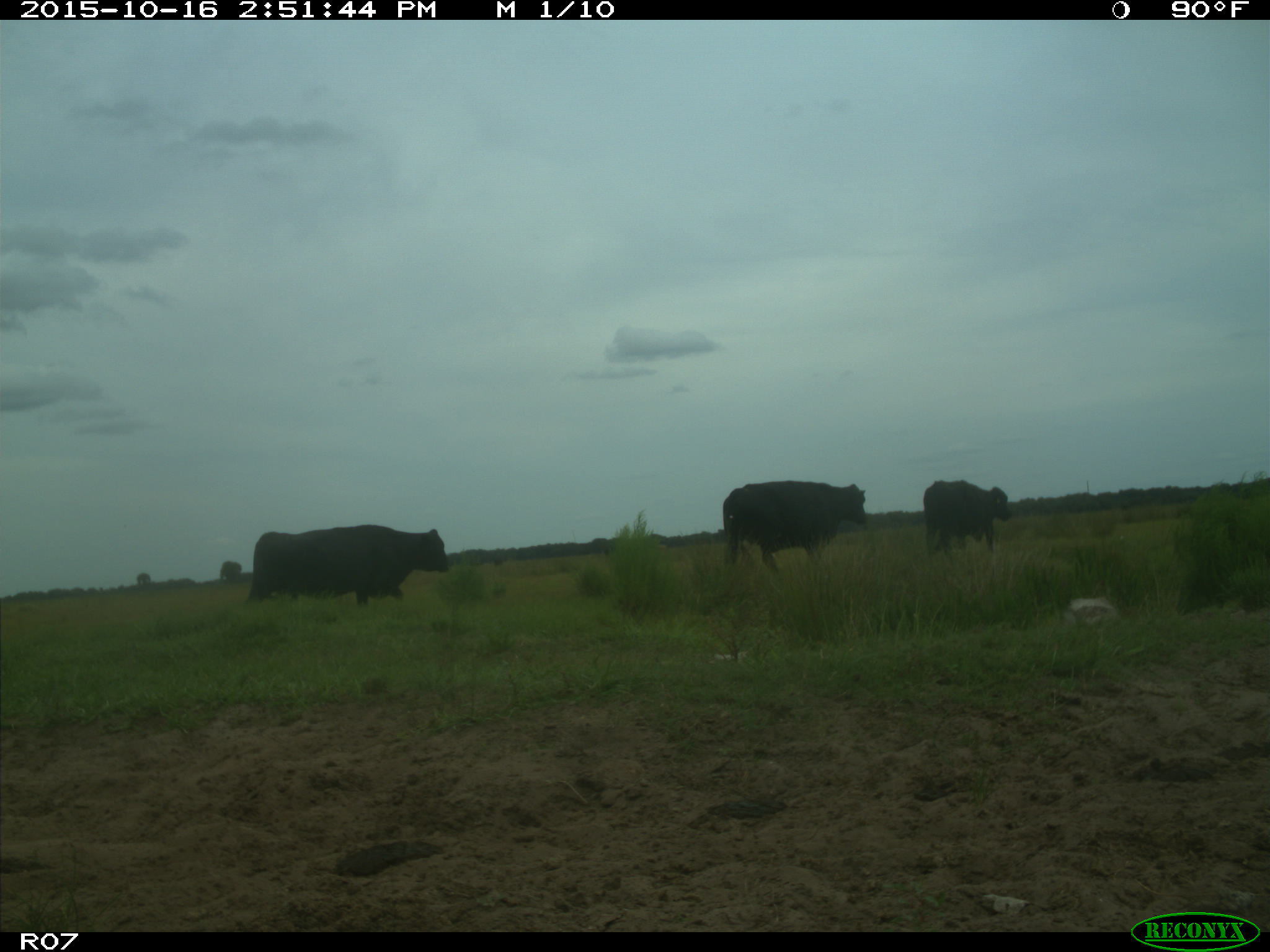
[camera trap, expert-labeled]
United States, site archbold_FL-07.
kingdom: Animalia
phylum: Chordata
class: Mammalia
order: Artiodactyla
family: Bovidae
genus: Bos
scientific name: Bos taurus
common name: domestic cow